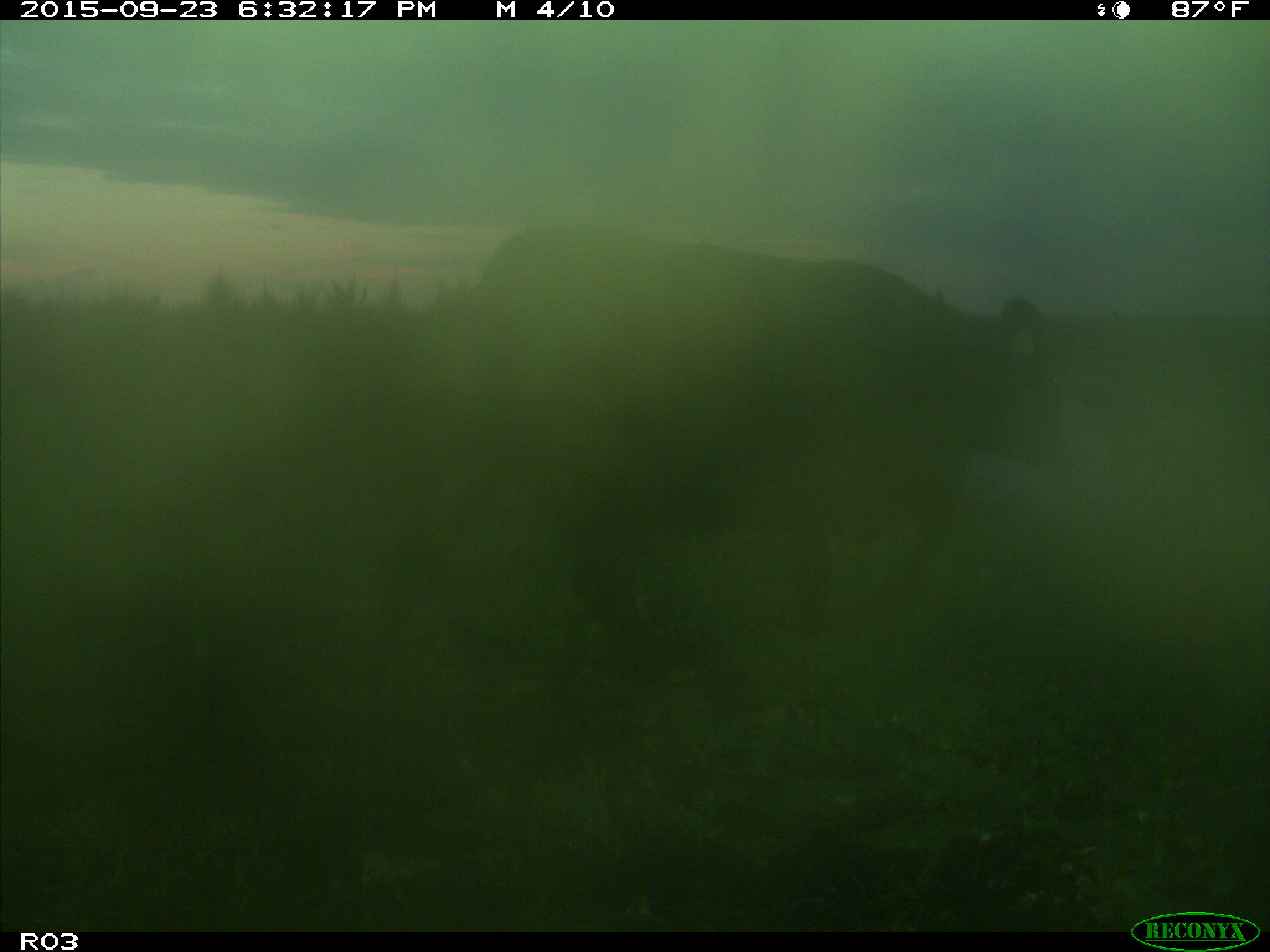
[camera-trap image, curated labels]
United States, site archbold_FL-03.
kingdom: Animalia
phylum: Chordata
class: Mammalia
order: Artiodactyla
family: Bovidae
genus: Bos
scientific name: Bos taurus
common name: domestic cow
Bos taurus (domestic cow).